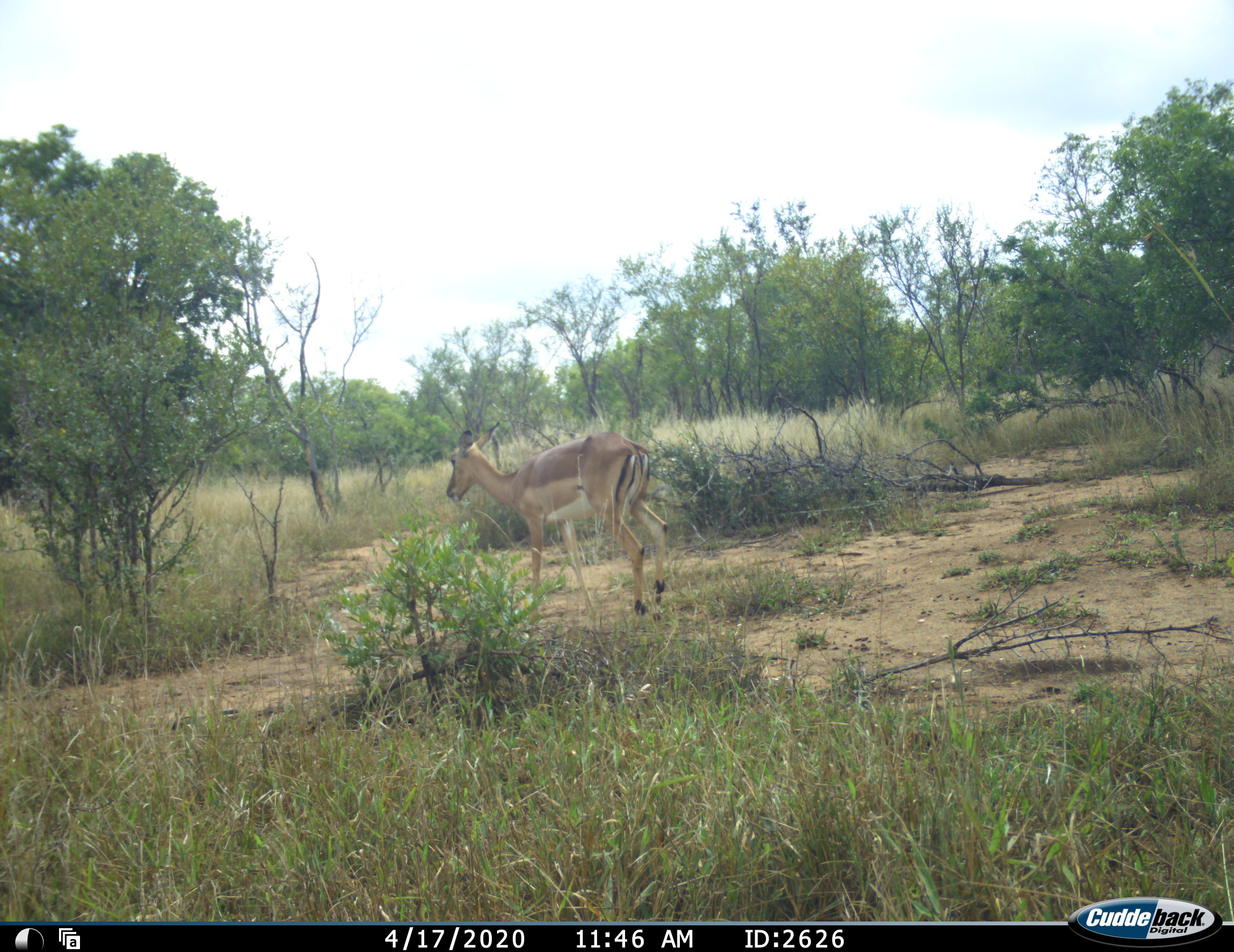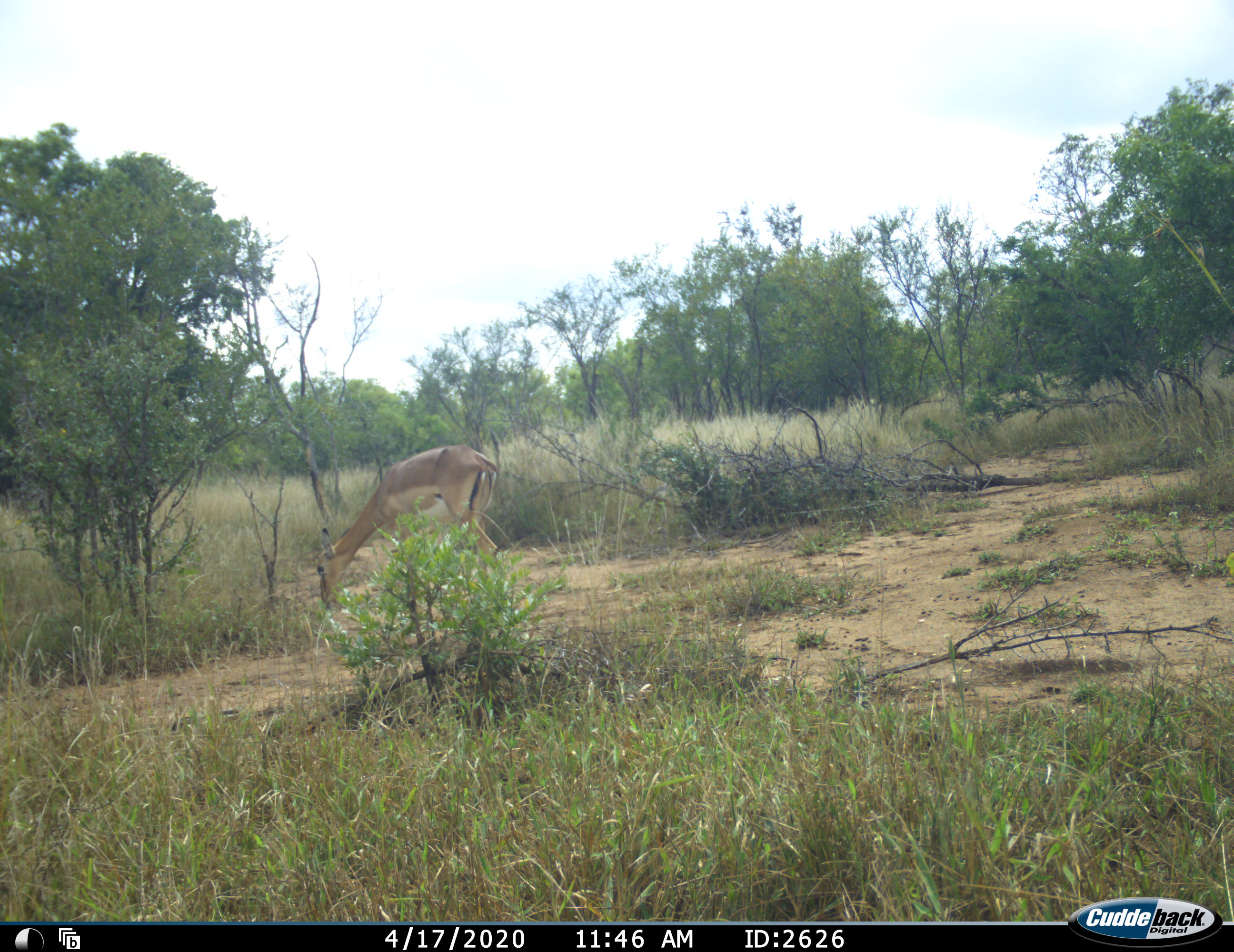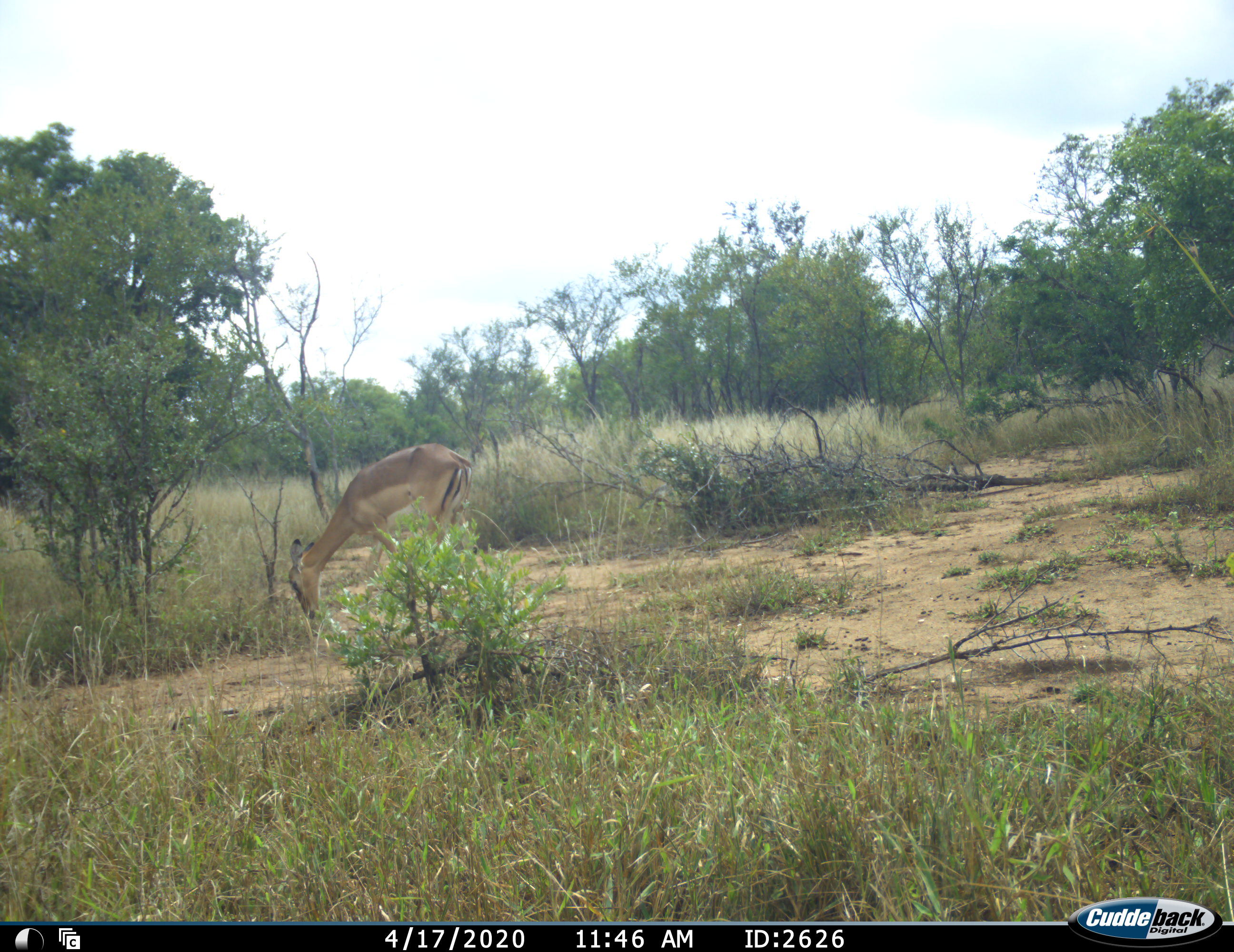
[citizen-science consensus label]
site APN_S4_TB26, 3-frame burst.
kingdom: Animalia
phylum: Chordata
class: Mammalia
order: Artiodactyla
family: Bovidae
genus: Aepyceros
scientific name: Aepyceros melampus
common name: impala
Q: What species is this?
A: Impala (Aepyceros melampus).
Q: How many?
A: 1.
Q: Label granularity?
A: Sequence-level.